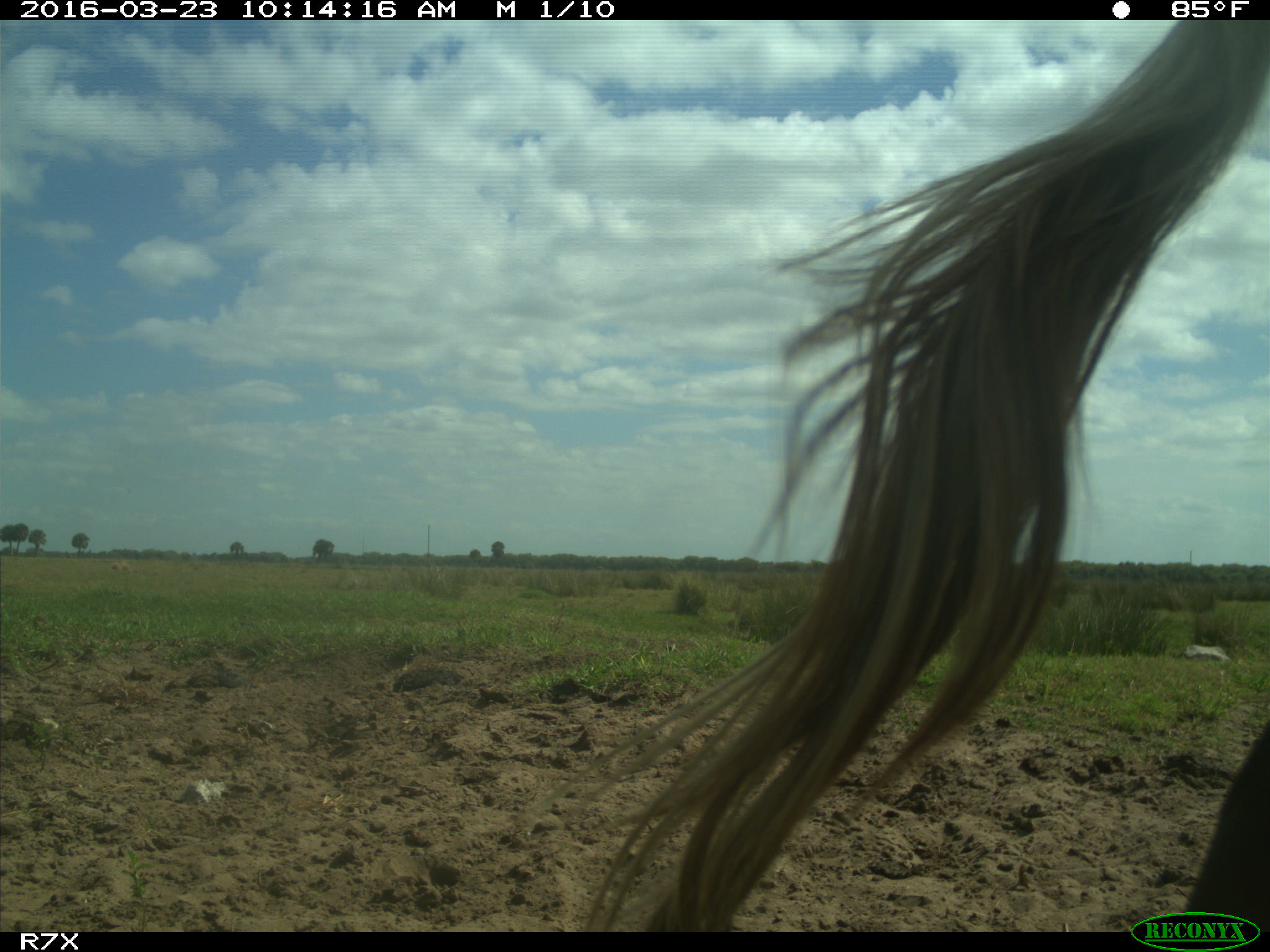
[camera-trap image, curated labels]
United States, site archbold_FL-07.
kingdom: Animalia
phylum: Chordata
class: Mammalia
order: Artiodactyla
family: Bovidae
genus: Bos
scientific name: Bos taurus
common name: domestic cow